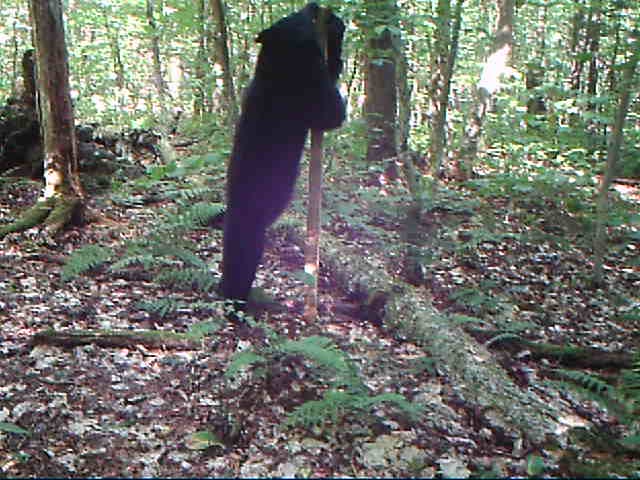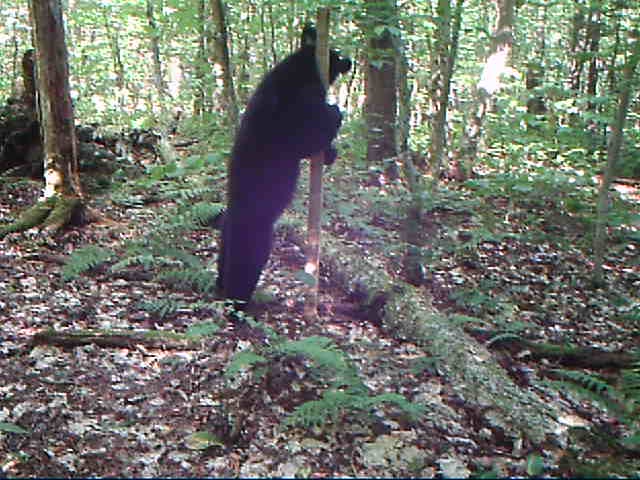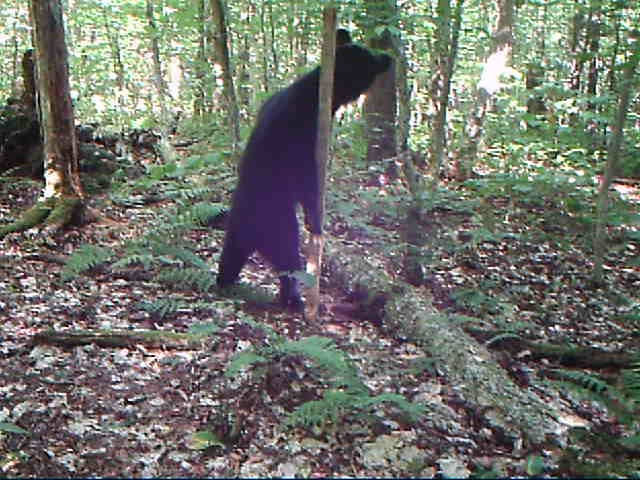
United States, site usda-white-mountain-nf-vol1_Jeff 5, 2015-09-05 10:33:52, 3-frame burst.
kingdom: Animalia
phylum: Chordata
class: Mammalia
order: Carnivora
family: Ursidae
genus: Ursus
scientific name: Ursus americanus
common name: black bear